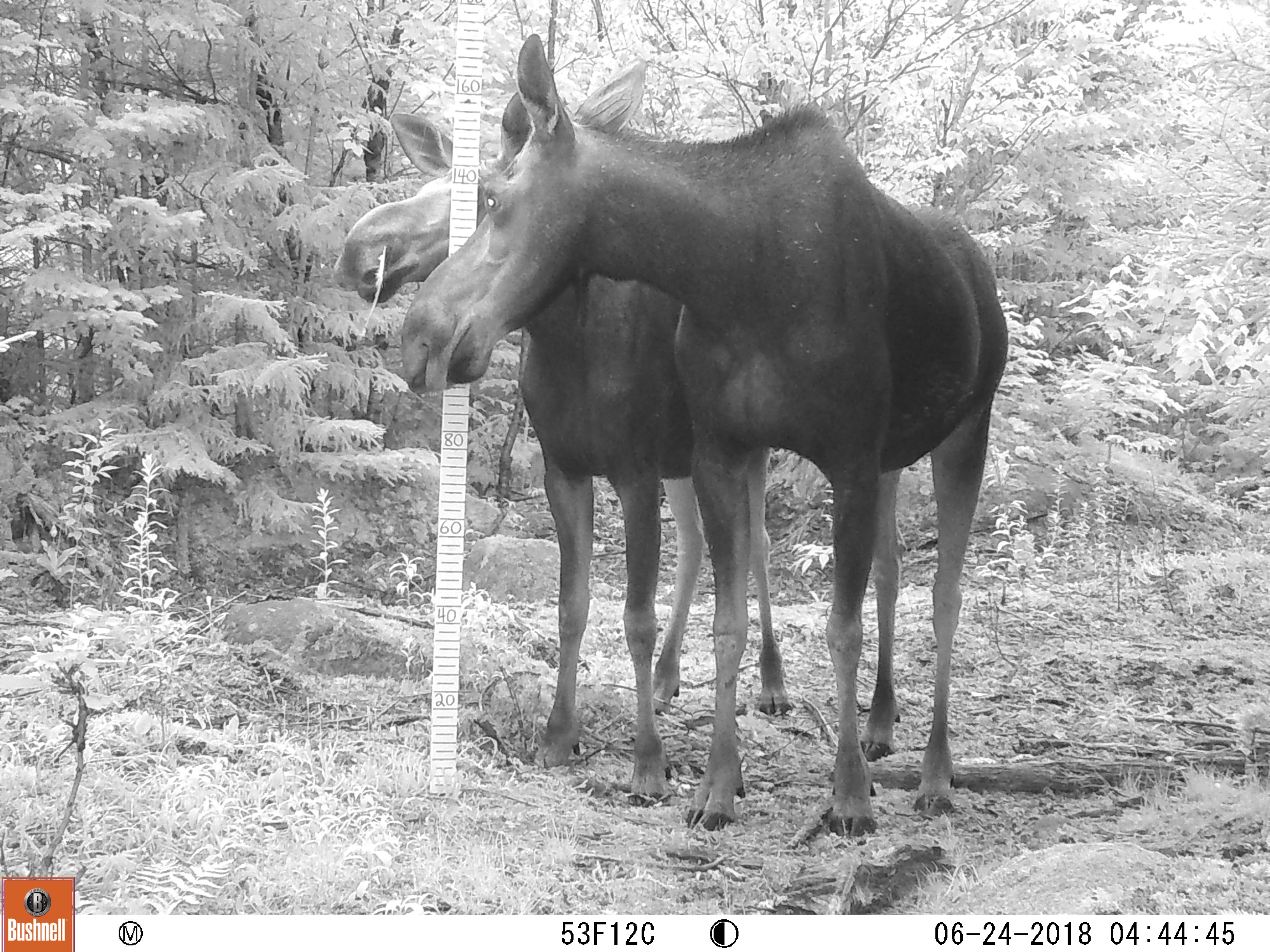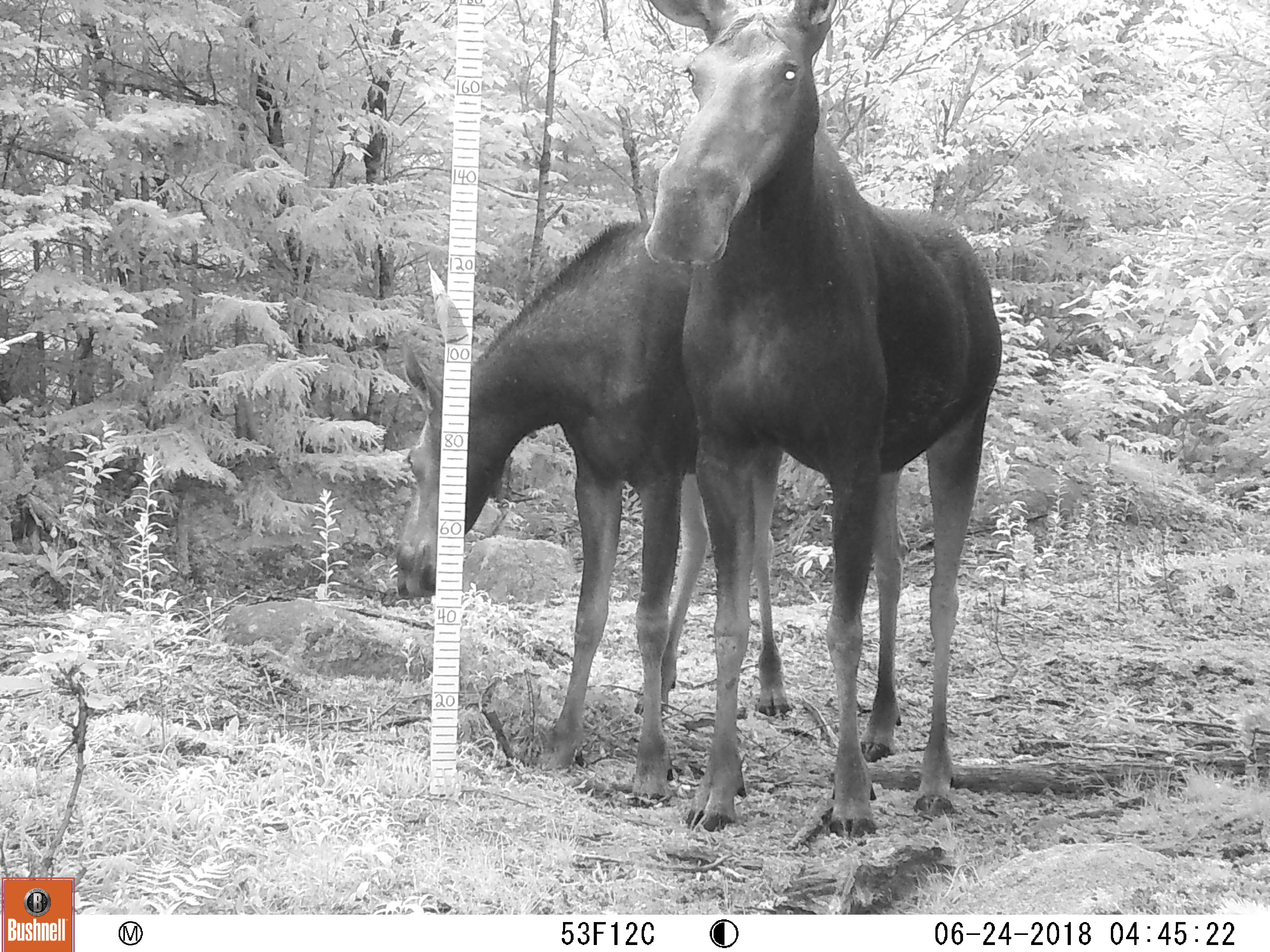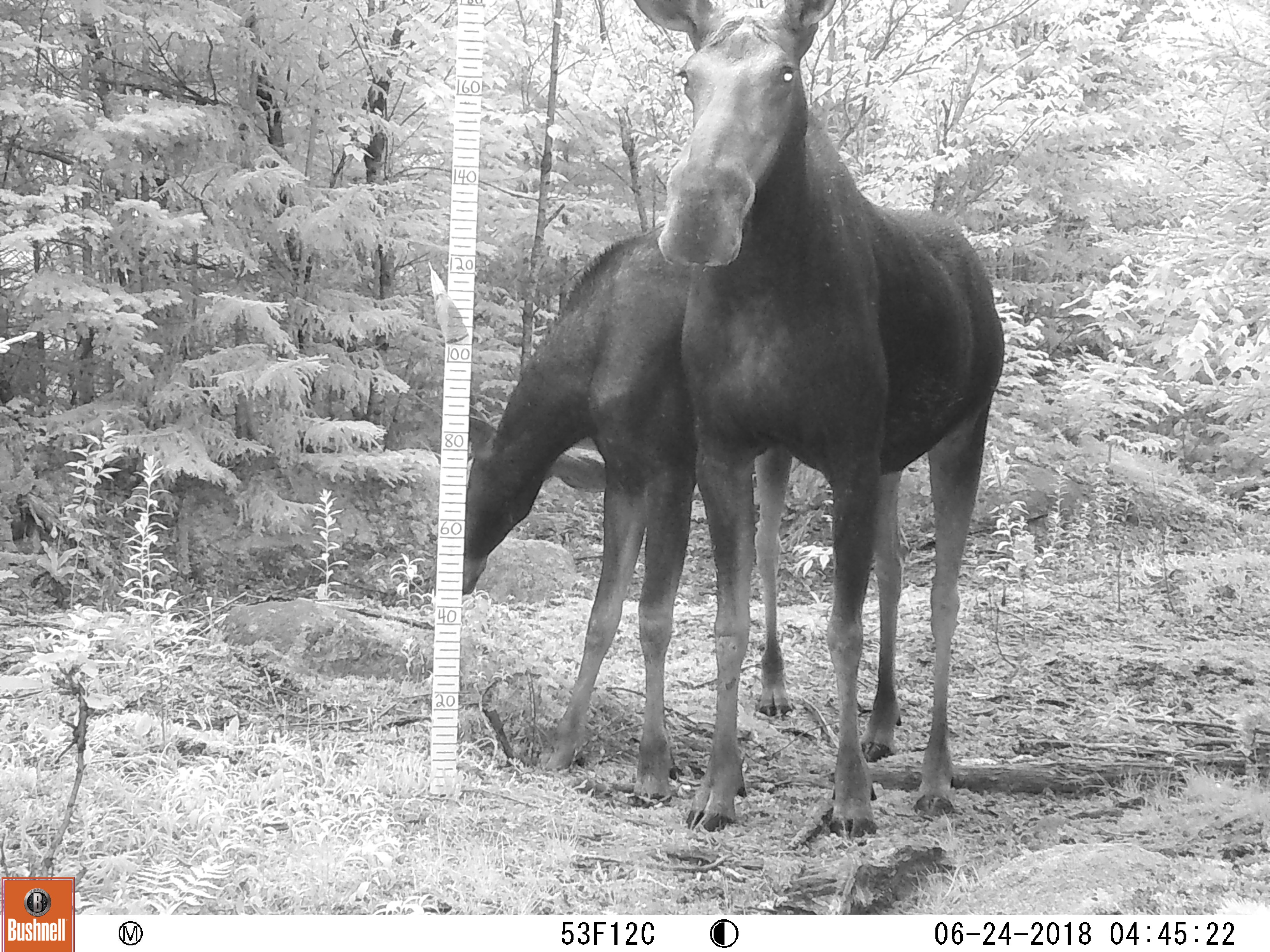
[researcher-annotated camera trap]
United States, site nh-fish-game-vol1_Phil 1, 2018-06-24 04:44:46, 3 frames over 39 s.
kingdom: Animalia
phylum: Chordata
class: Mammalia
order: Artiodactyla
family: Cervidae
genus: Alces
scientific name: Alces alces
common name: moose